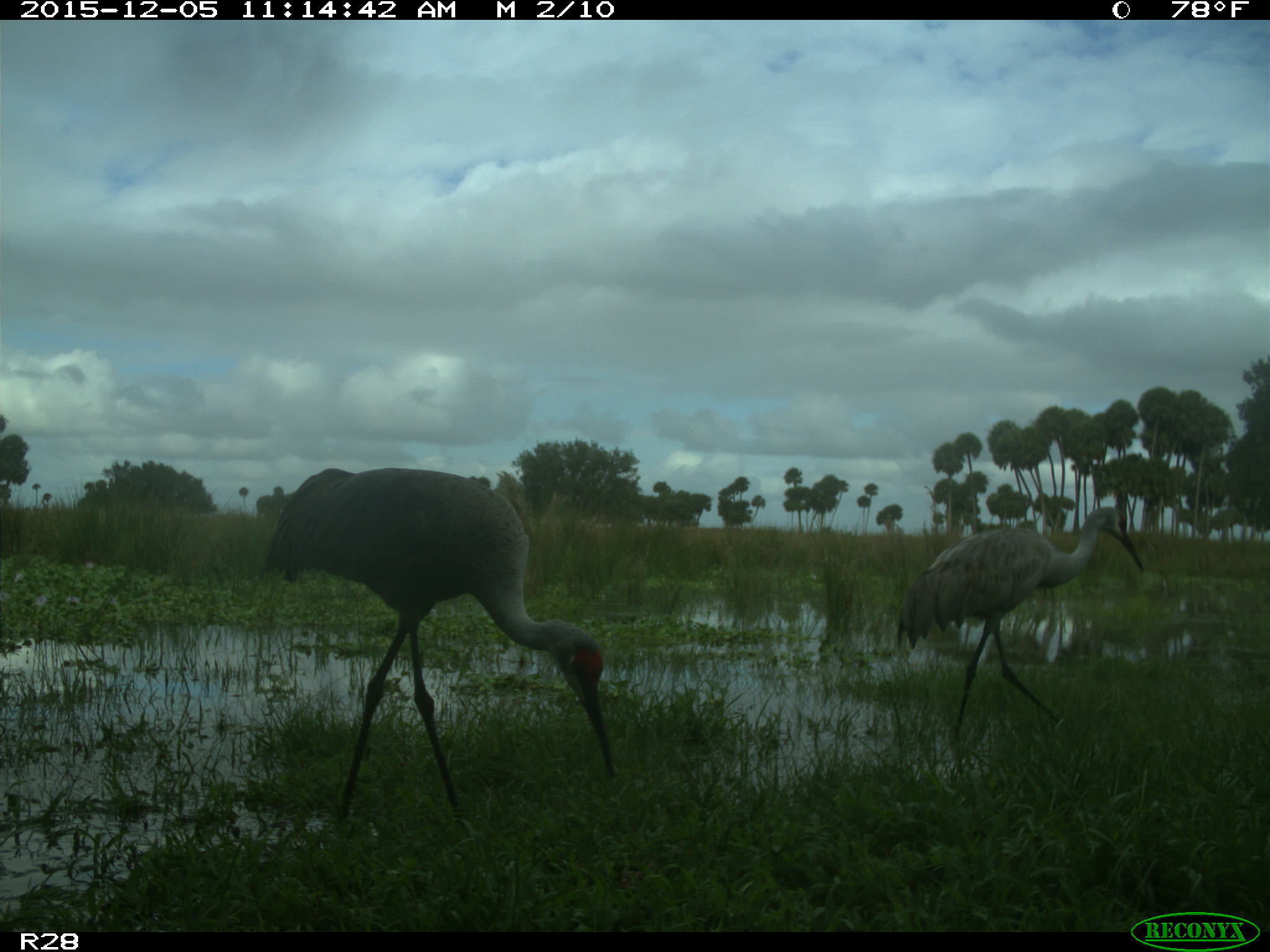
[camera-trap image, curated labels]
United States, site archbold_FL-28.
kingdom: Animalia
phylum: Chordata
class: Aves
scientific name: Aves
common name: birds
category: unidentified bird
Unidentified bird (birds) (Aves).